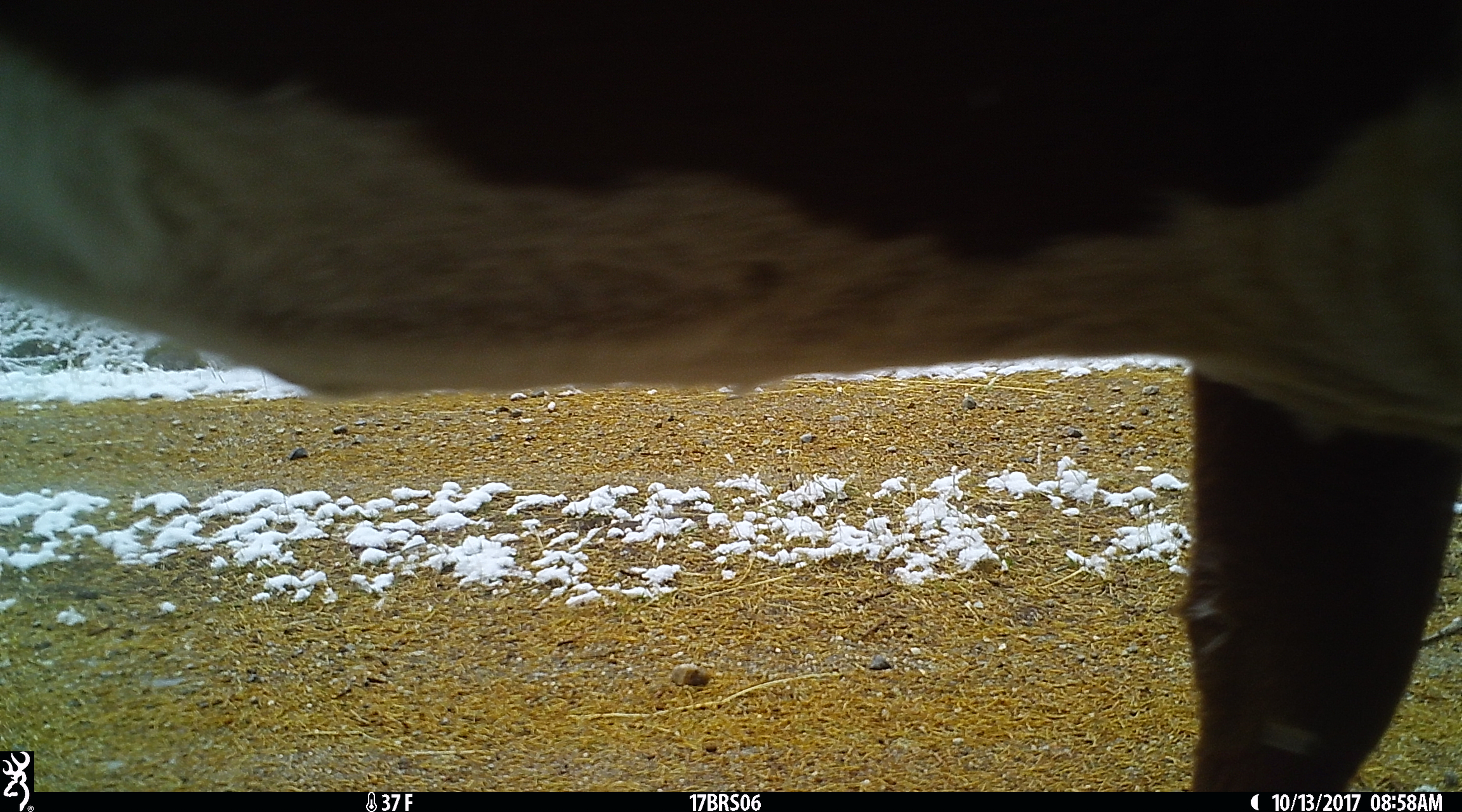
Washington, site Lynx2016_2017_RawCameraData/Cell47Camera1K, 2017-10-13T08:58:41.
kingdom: Animalia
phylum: Chordata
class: Mammalia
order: Artiodactyla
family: Bovidae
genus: Bos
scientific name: Bos taurus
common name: domestic cattle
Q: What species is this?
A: Domestic cattle (Bos taurus).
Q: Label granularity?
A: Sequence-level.